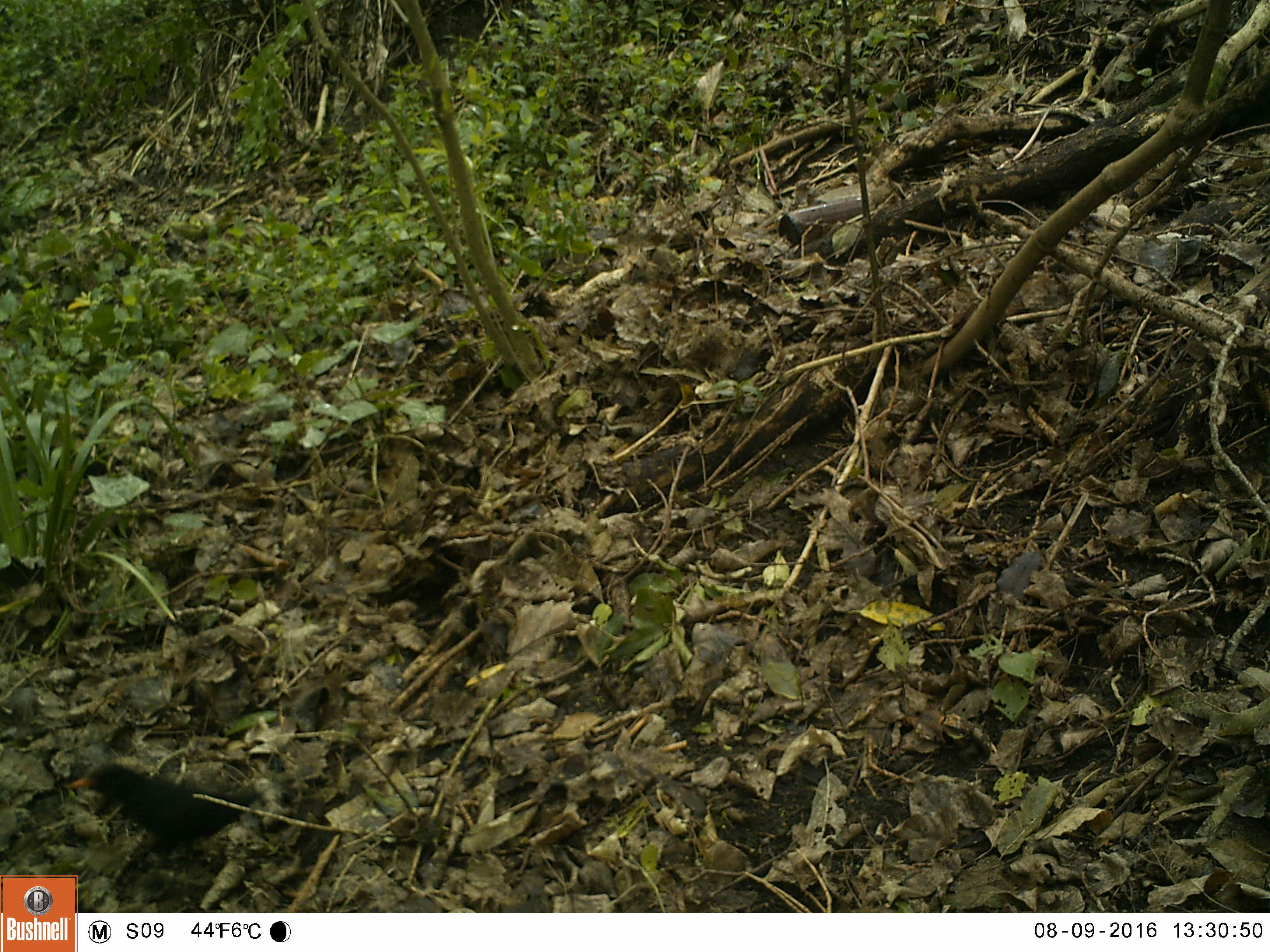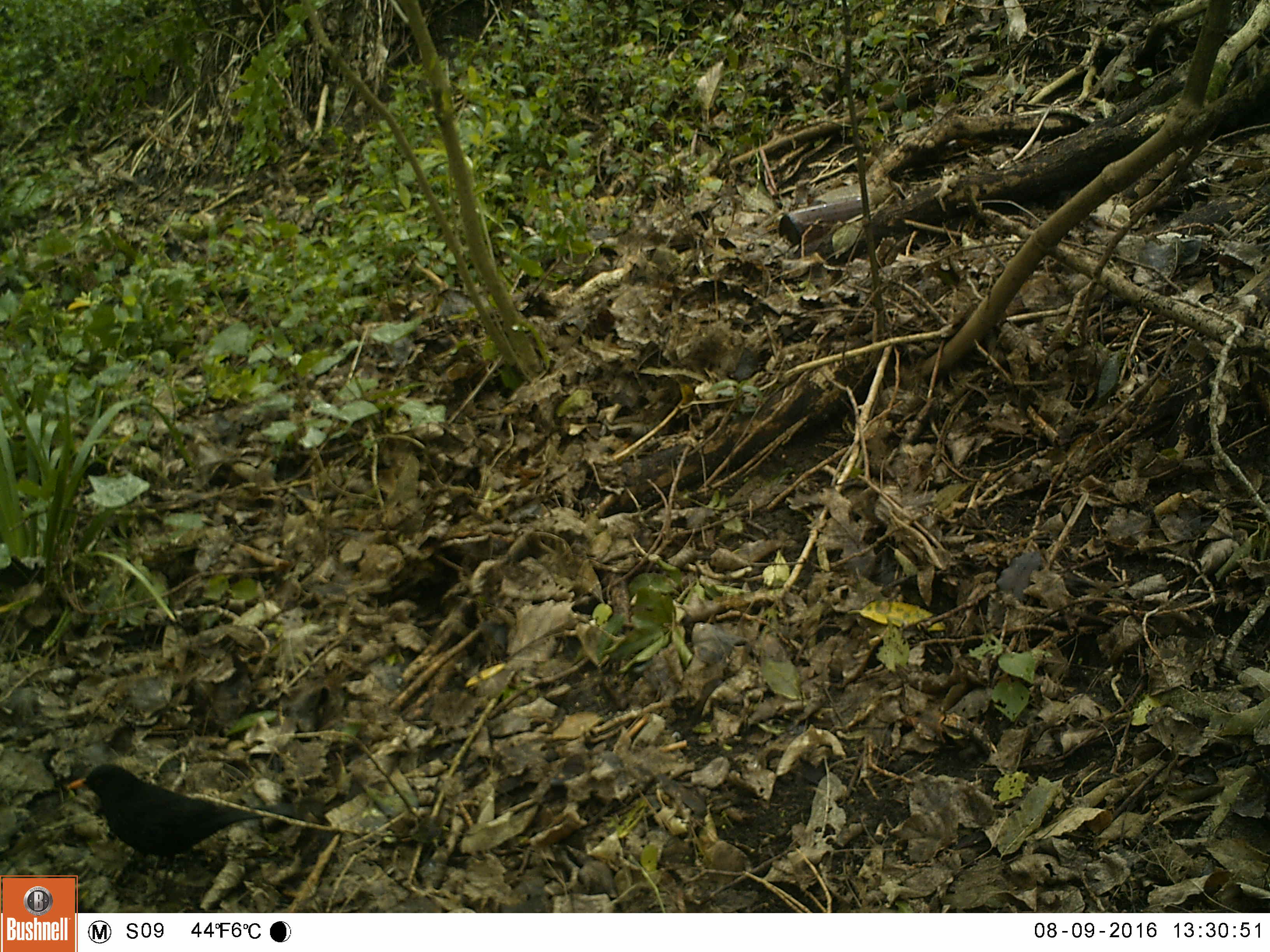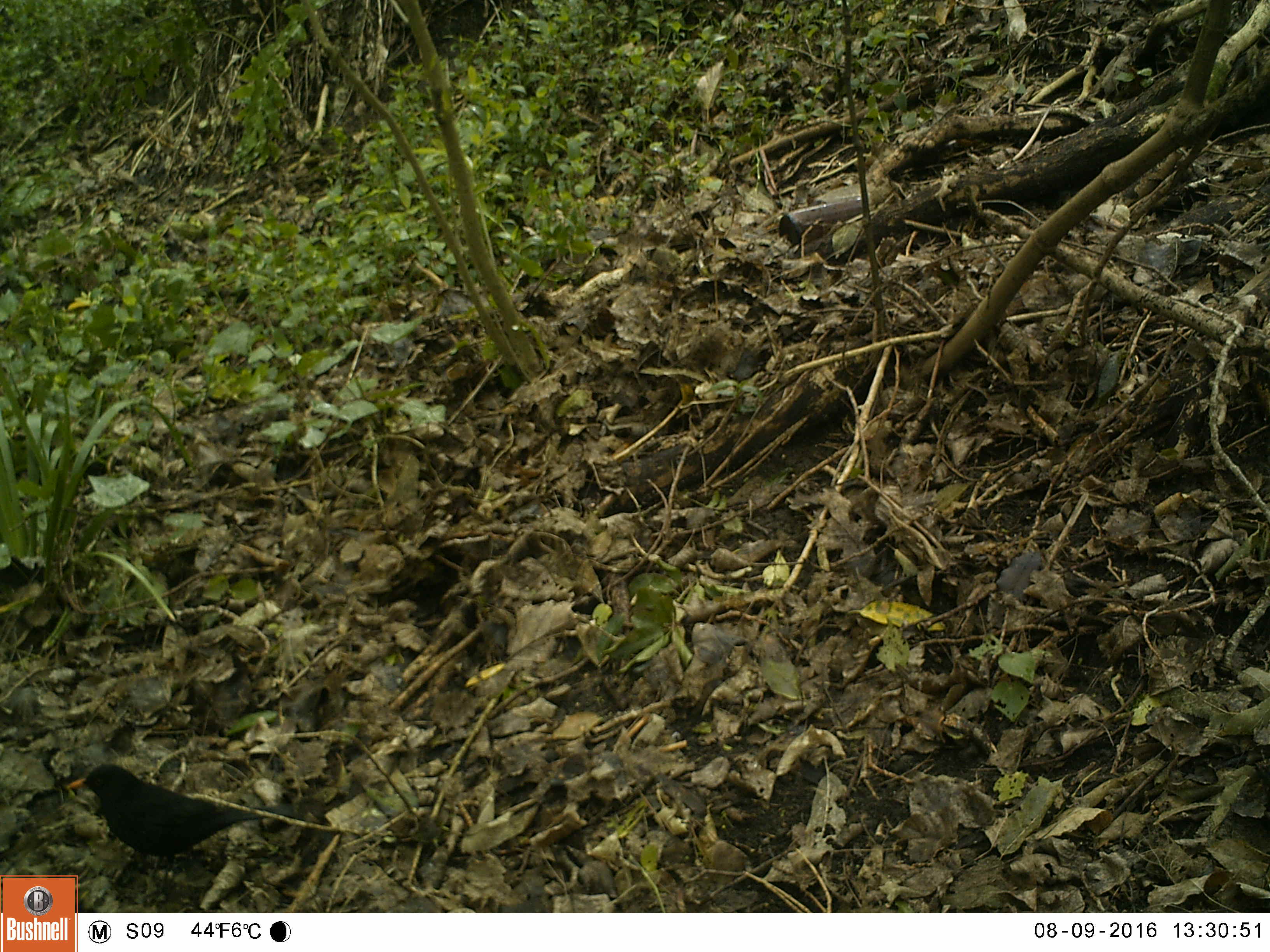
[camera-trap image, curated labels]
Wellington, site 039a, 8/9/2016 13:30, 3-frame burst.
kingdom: Animalia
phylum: Chordata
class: Aves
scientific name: Aves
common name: bird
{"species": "bird (Aves)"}